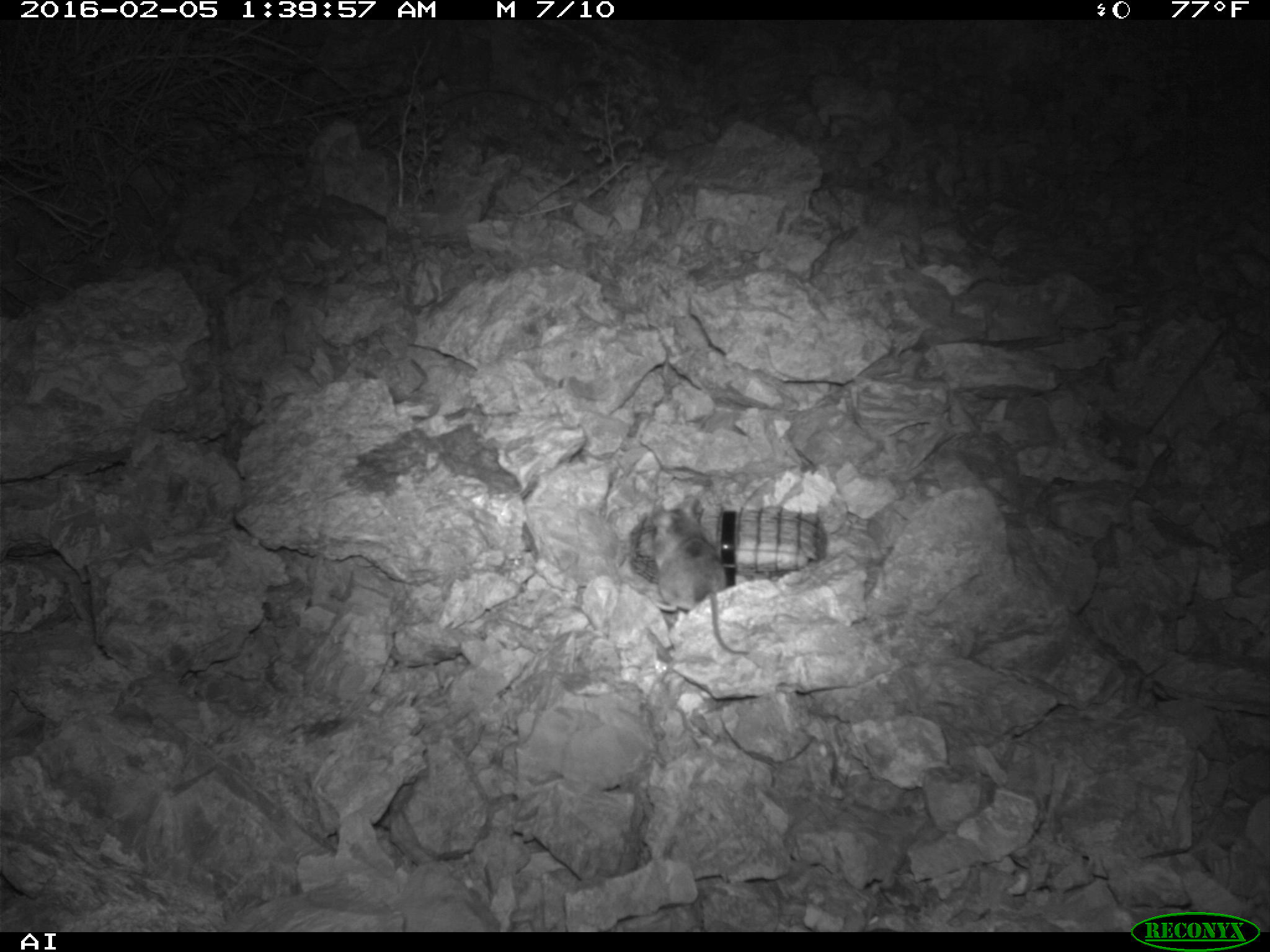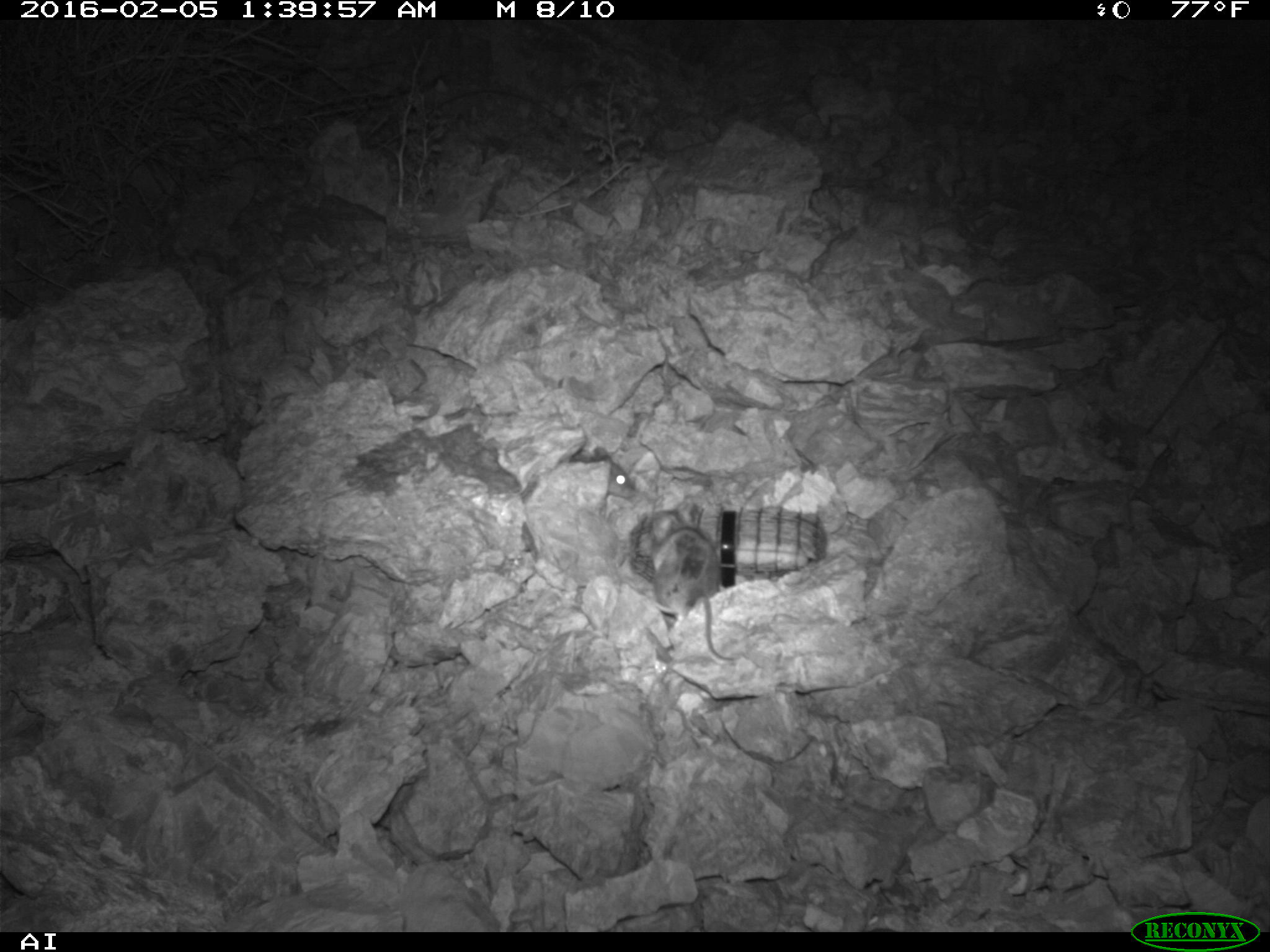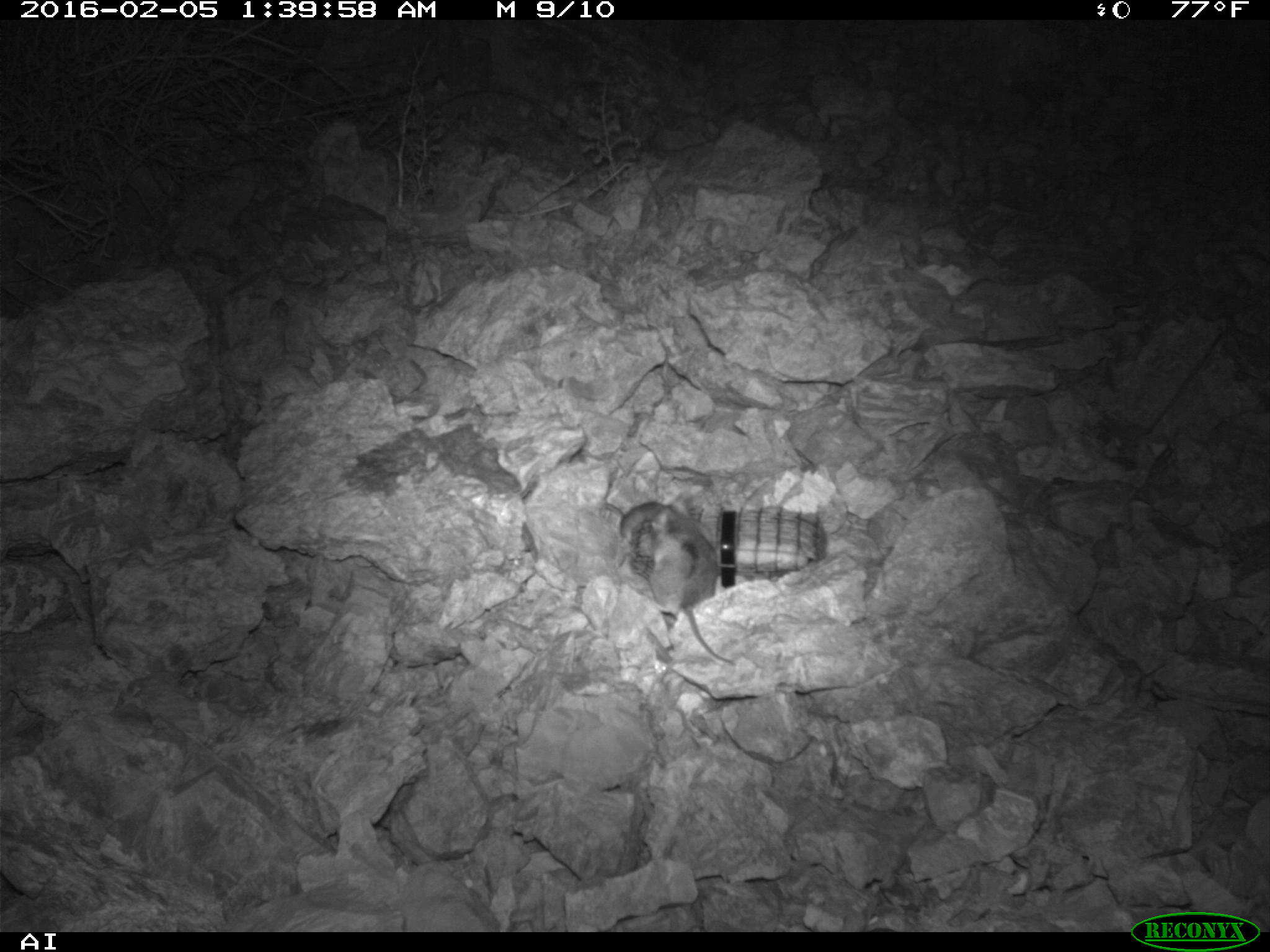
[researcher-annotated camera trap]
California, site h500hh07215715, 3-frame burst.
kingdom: Animalia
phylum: Chordata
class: Mammalia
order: Rodentia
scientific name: Rodentia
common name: rodent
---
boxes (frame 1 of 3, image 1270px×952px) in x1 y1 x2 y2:
rodent: 650 497 748 655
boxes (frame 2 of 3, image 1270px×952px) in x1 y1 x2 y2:
rodent: 639 509 734 664; 561 443 639 501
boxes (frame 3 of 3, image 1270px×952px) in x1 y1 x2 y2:
rodent: 642 505 735 664; 598 490 690 541